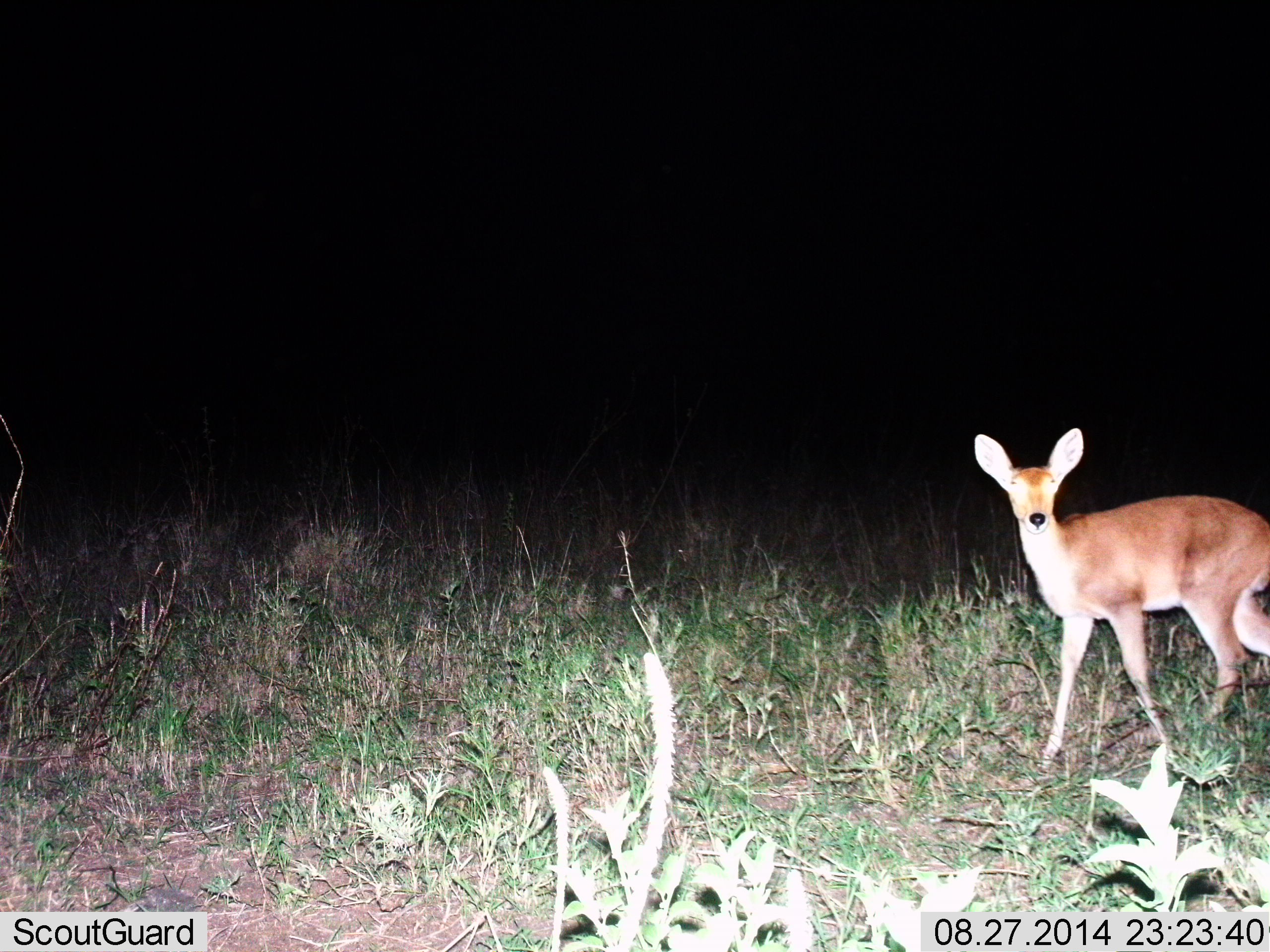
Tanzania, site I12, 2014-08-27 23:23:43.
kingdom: Animalia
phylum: Chordata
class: Mammalia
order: Artiodactyla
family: Bovidae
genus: Redunca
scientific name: Redunca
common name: reedbuck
Reedbuck (Redunca), count 1. Behavior (volunteer vote fractions): standing 80%, resting 0%, moving 20%, interacting 0%. Young present (vote fraction): 0%. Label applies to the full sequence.